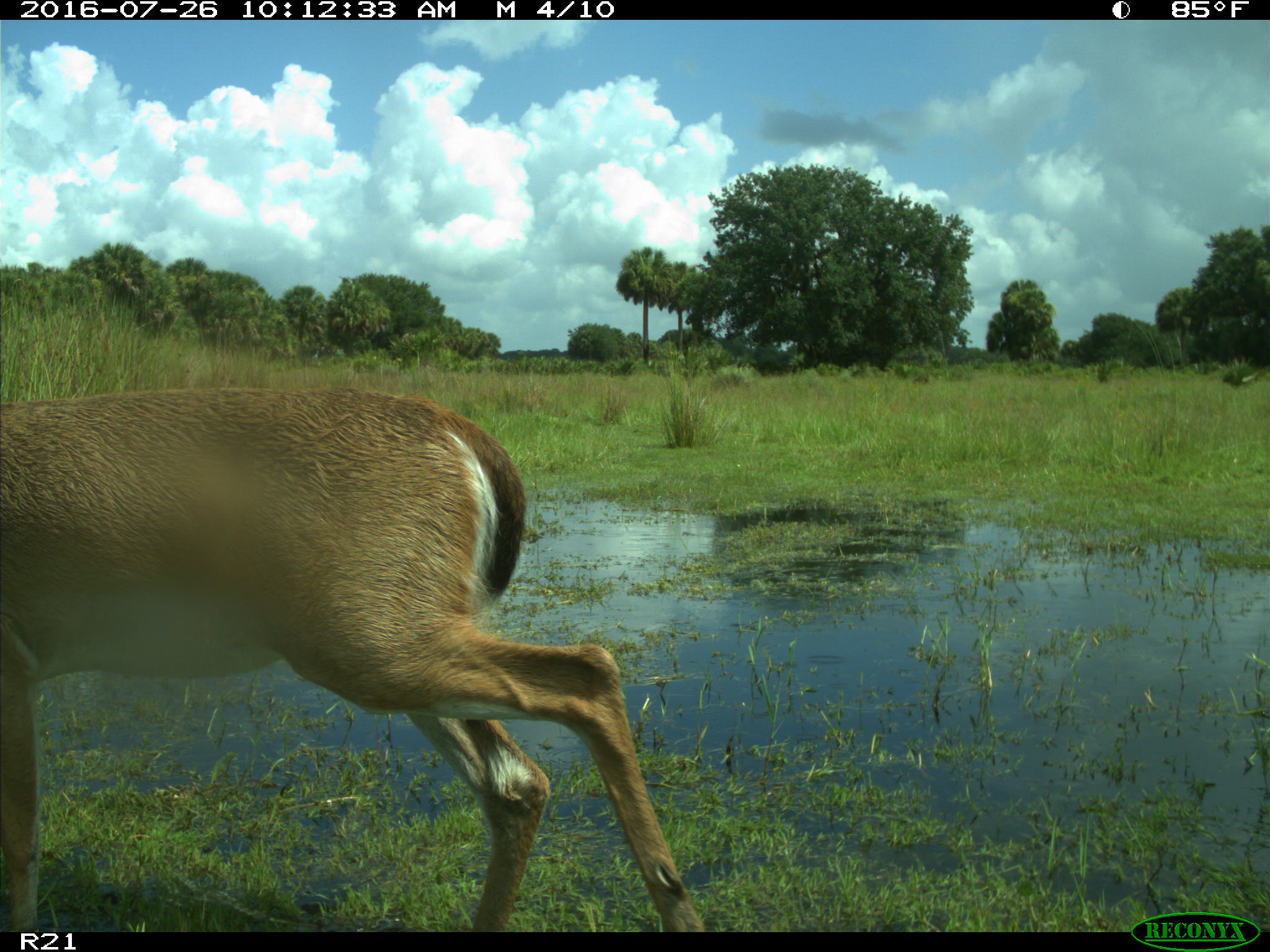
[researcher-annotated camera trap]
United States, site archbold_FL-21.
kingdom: Animalia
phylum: Chordata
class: Mammalia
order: Artiodactyla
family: Cervidae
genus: Odocoileus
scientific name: Odocoileus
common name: deer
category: unidentified deer